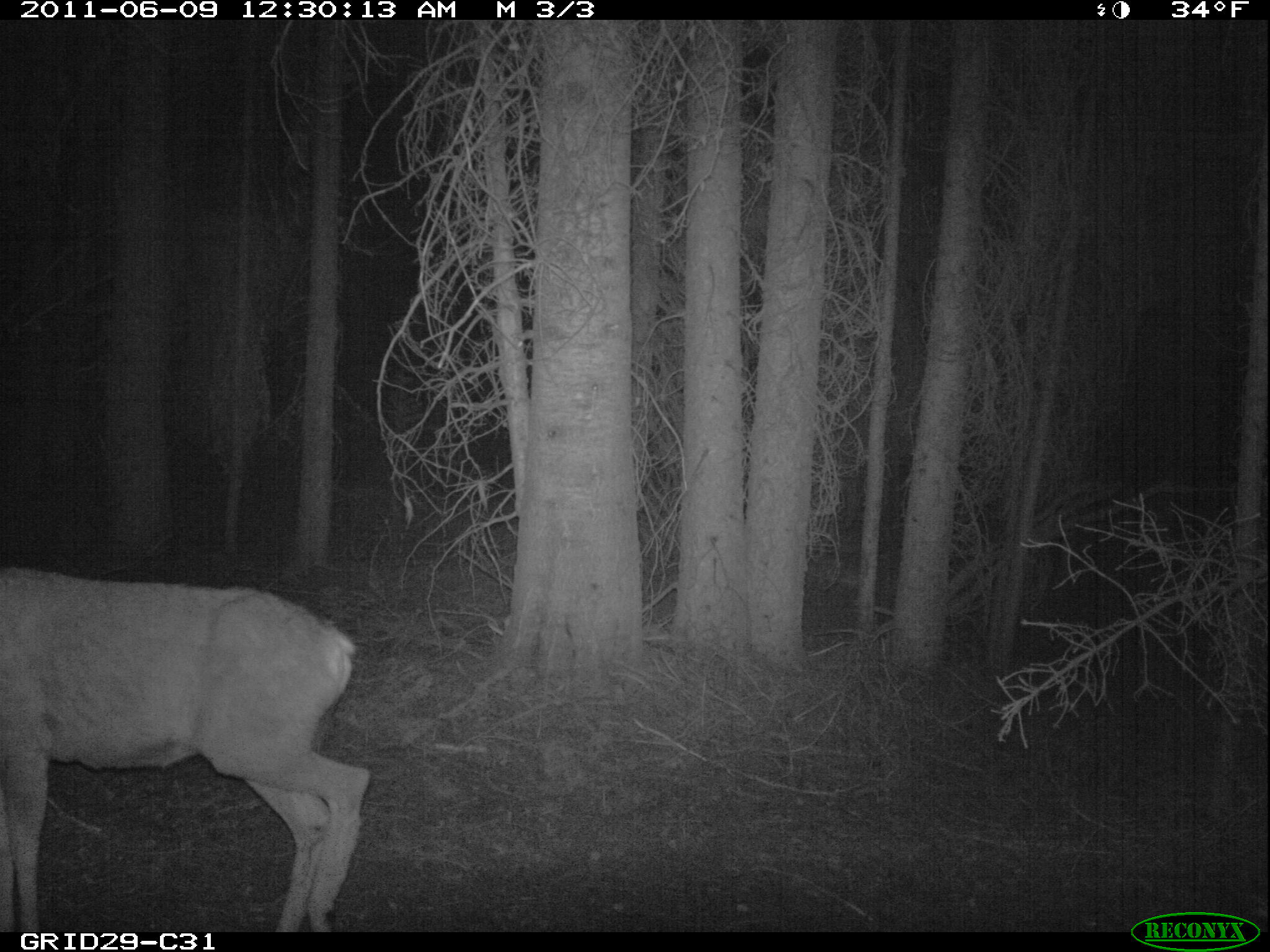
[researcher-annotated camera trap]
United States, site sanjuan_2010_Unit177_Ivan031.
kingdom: Animalia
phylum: Chordata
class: Mammalia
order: Artiodactyla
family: Cervidae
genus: Odocoileus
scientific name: Odocoileus hemionus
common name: mule deer